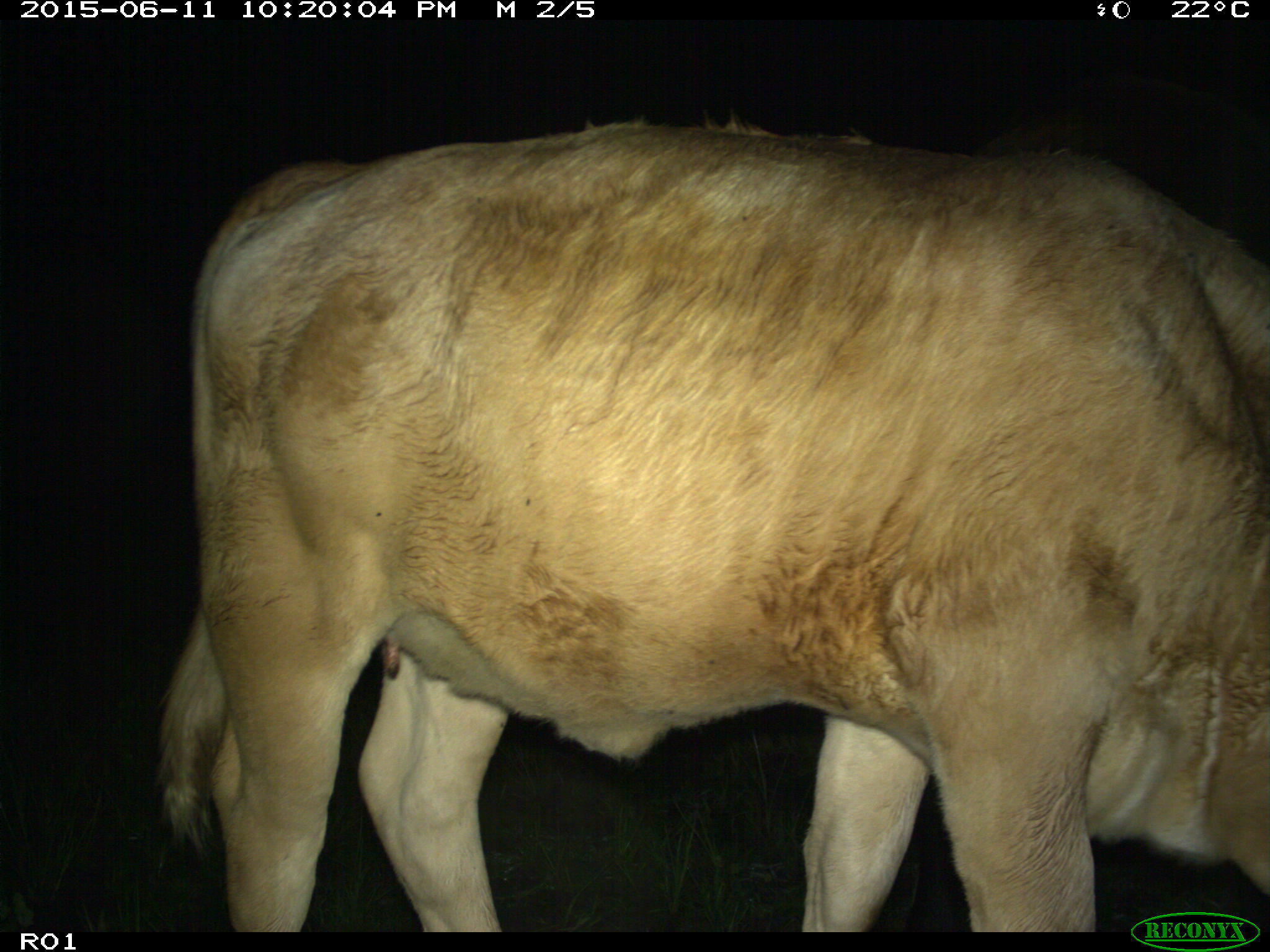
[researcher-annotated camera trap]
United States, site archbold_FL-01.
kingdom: Animalia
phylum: Chordata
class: Mammalia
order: Artiodactyla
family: Bovidae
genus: Bos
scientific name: Bos taurus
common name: domestic cow